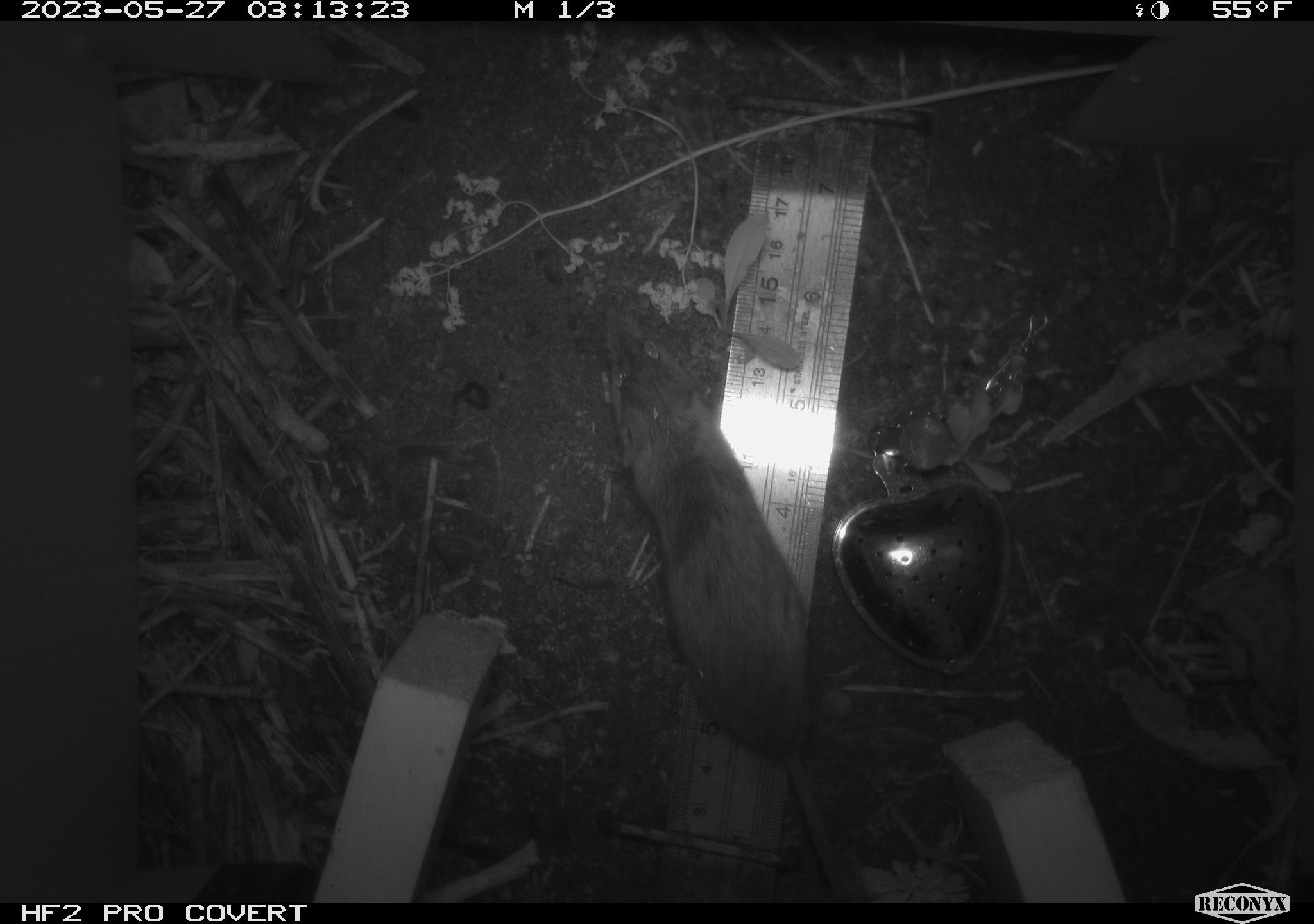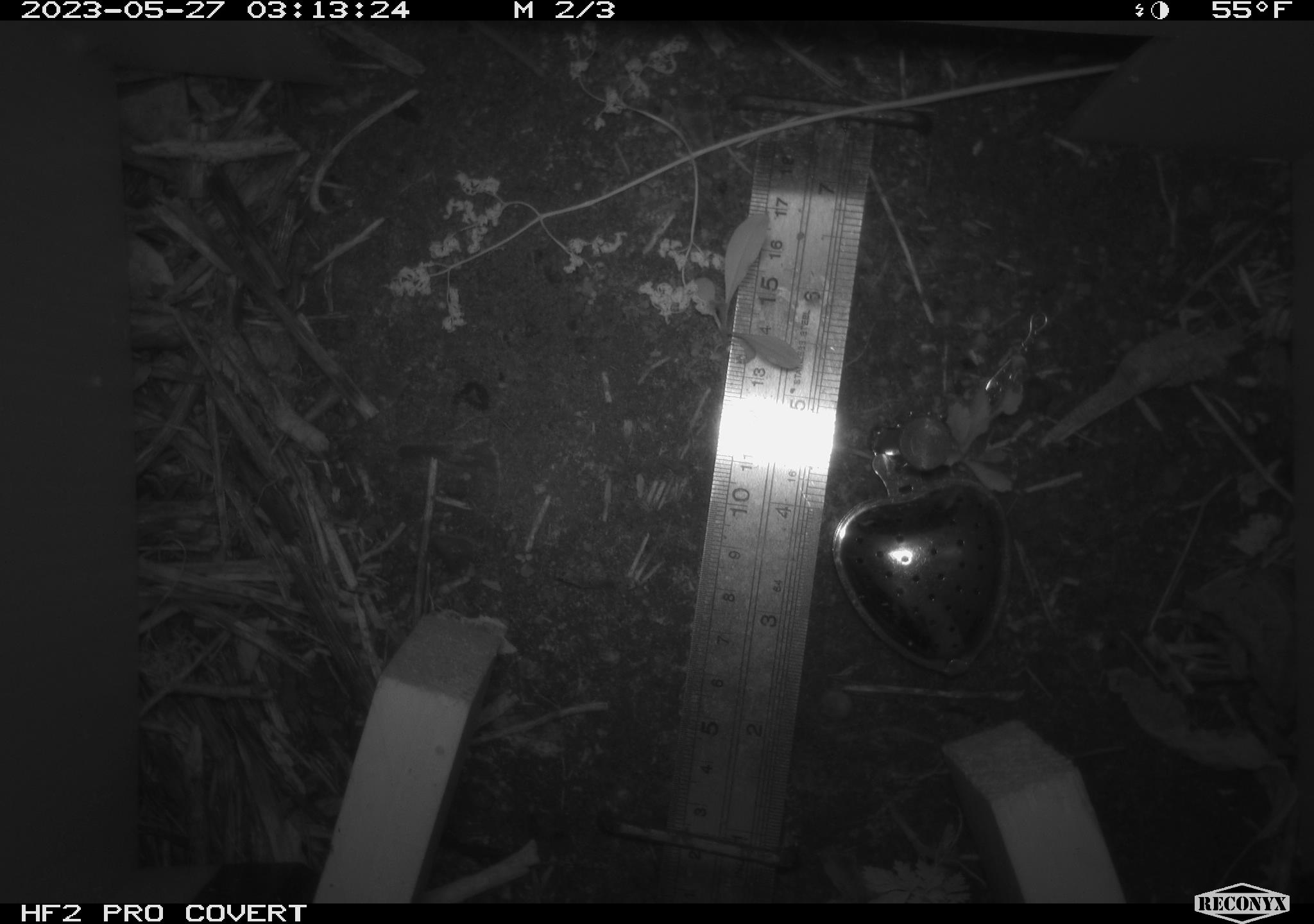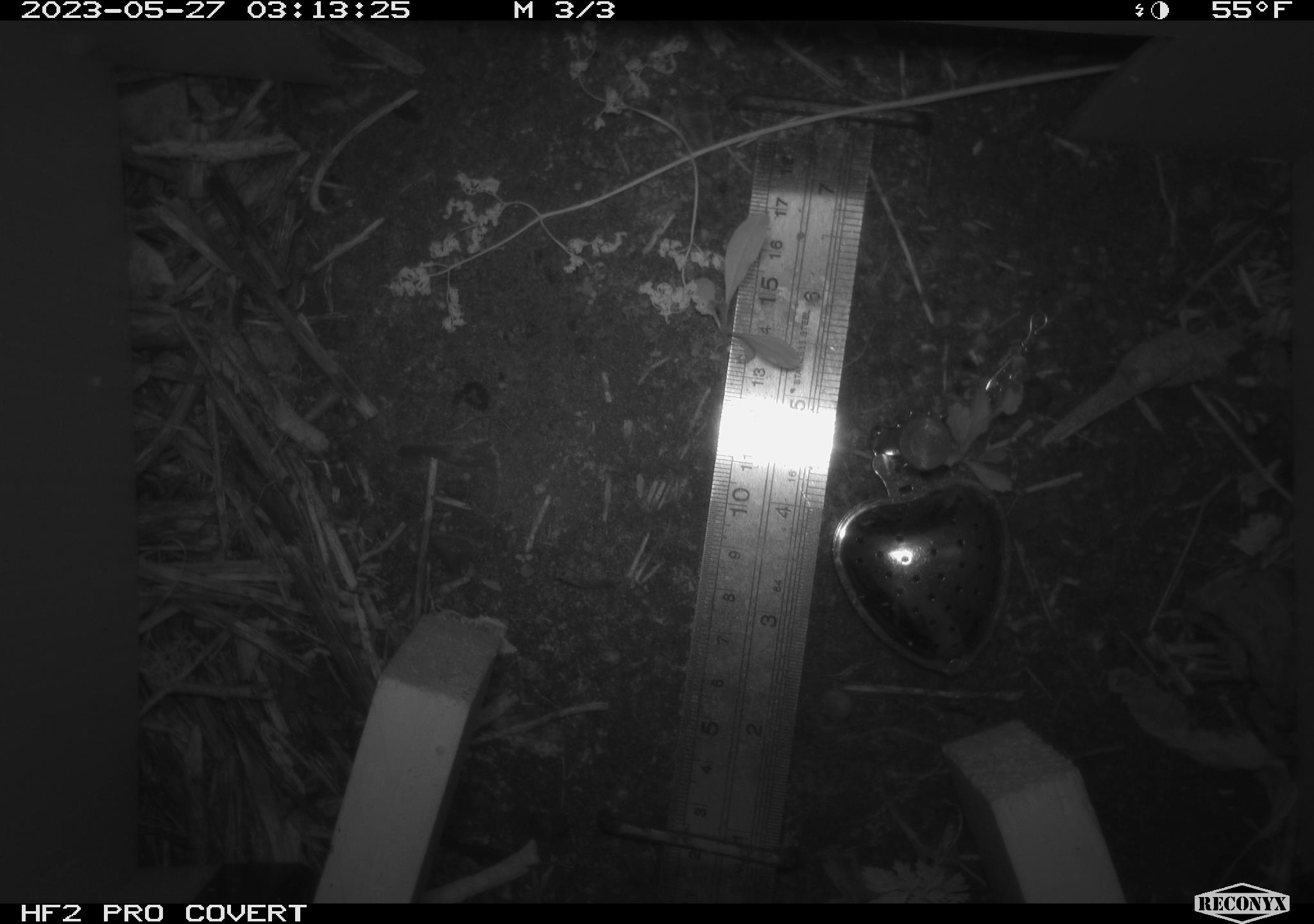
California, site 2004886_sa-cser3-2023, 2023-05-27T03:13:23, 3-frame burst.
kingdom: Animalia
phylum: Chordata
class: Mammalia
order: Rodentia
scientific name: Rodentia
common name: mouse species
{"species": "mouse species (Rodentia)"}